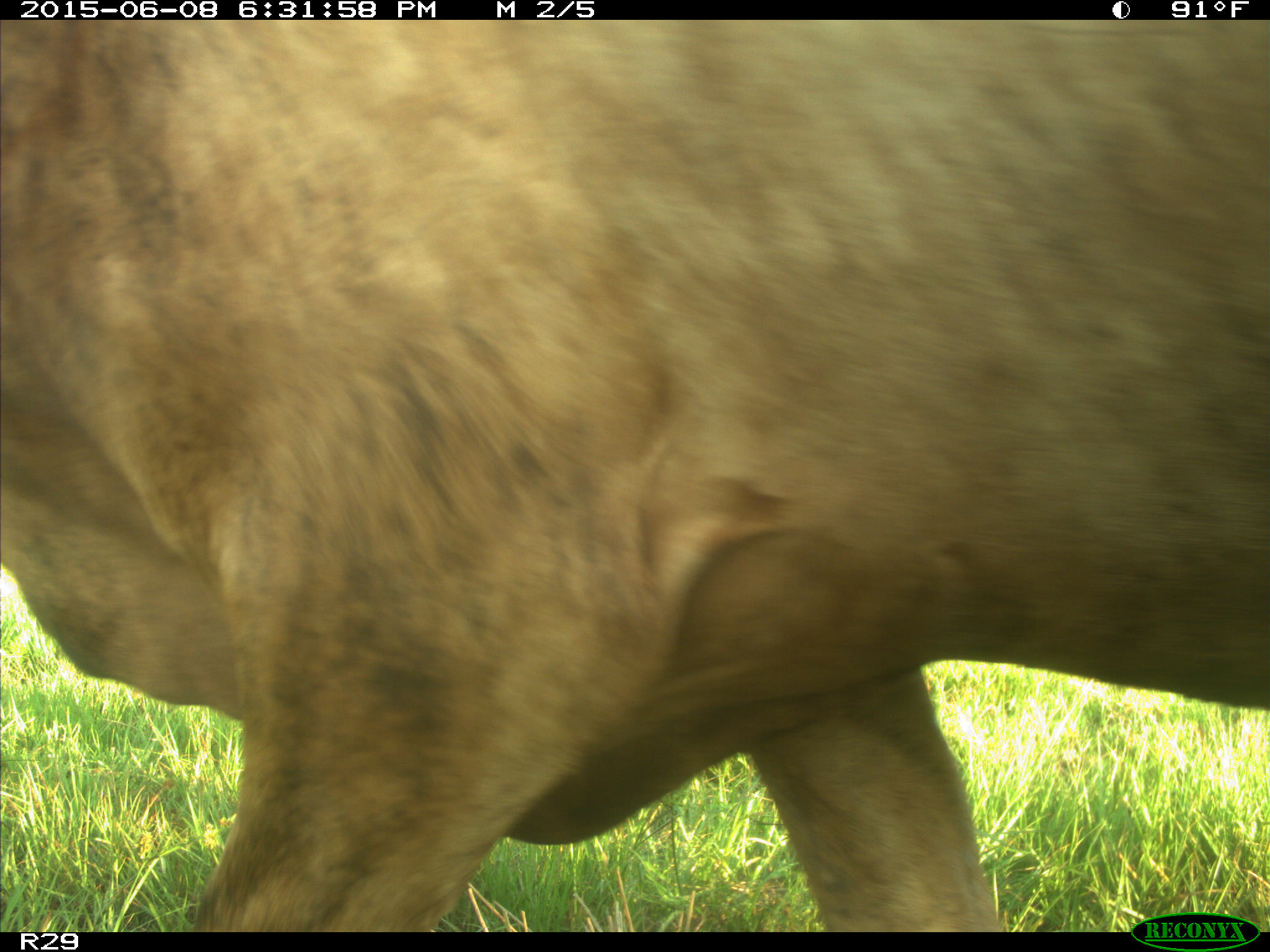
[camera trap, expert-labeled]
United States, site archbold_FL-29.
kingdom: Animalia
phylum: Chordata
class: Mammalia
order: Artiodactyla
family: Bovidae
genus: Bos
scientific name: Bos taurus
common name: domestic cow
Bos taurus (domestic cow).